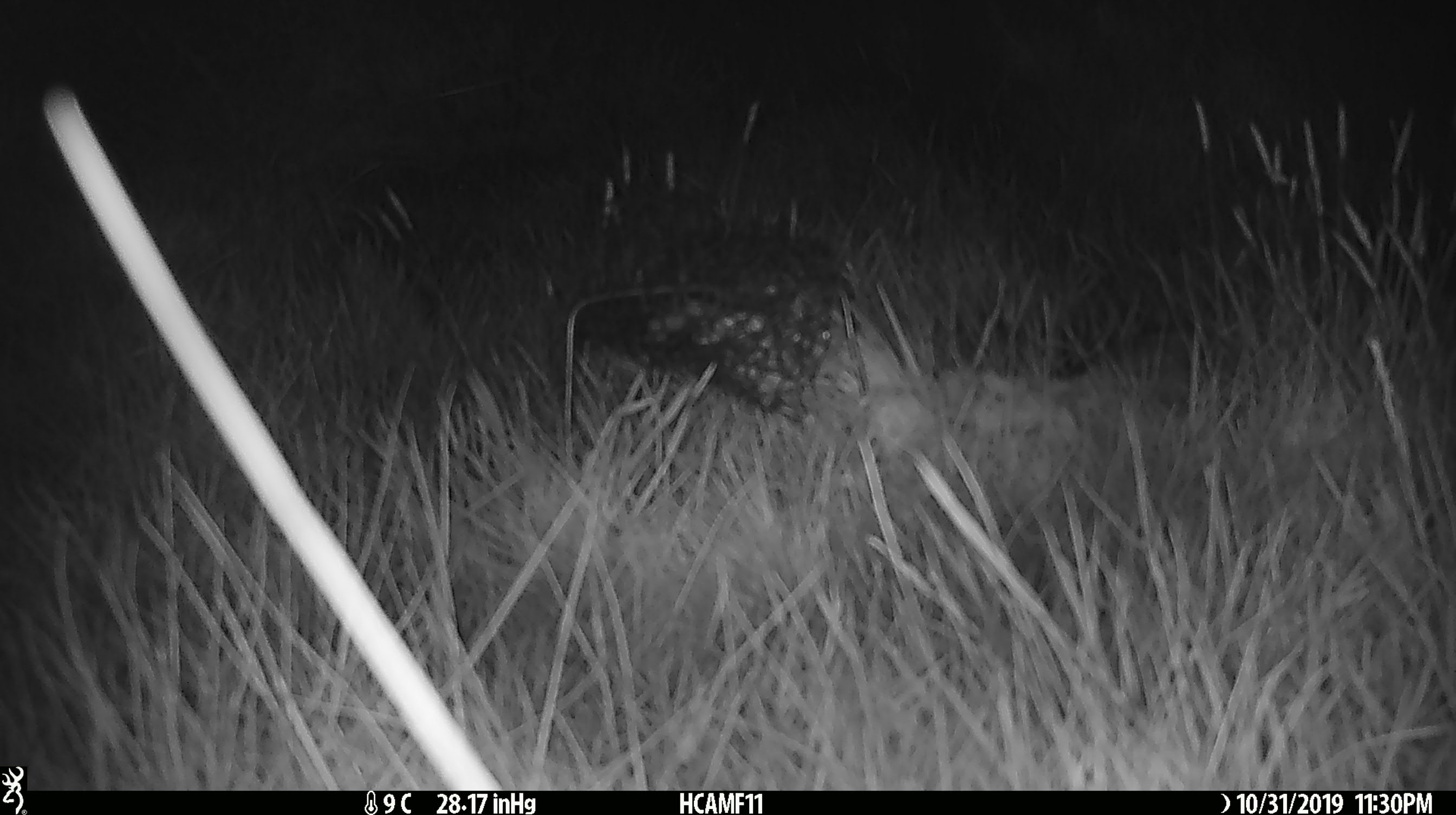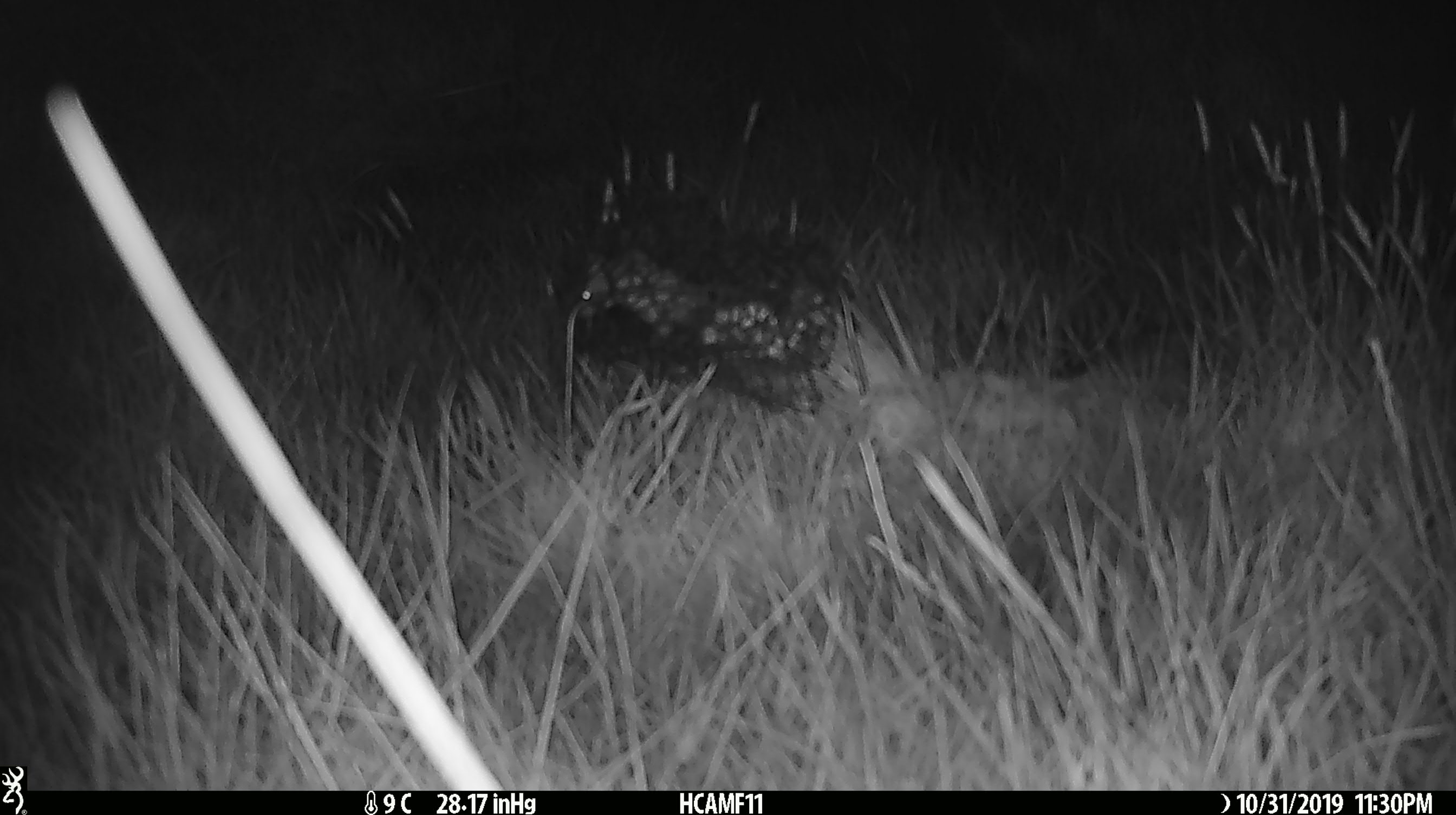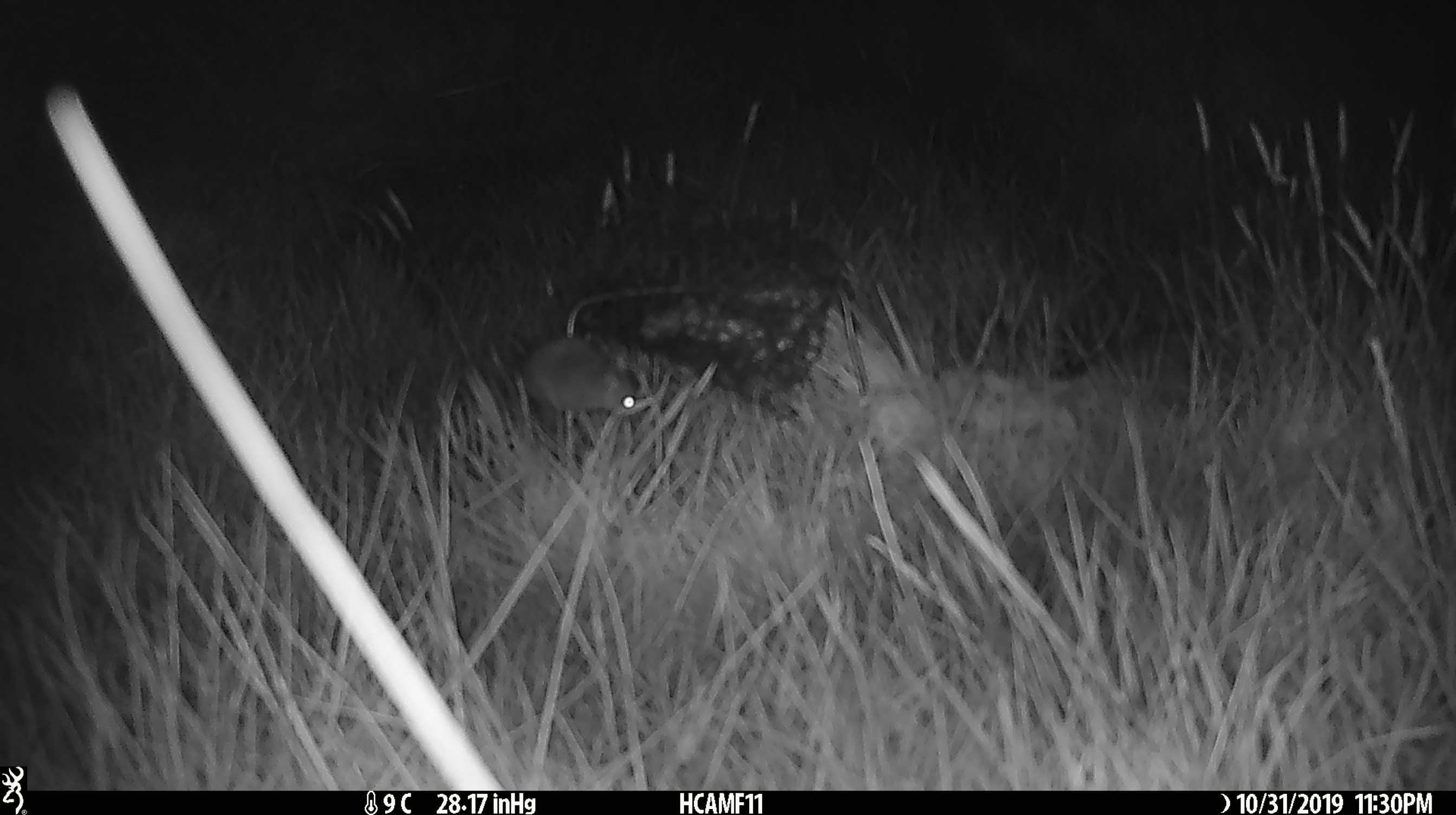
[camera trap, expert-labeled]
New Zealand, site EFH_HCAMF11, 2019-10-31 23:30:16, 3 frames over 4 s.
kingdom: Animalia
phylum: Chordata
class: Mammalia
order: Rodentia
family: Muridae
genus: Mus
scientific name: Mus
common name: mouse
Mouse (Mus).